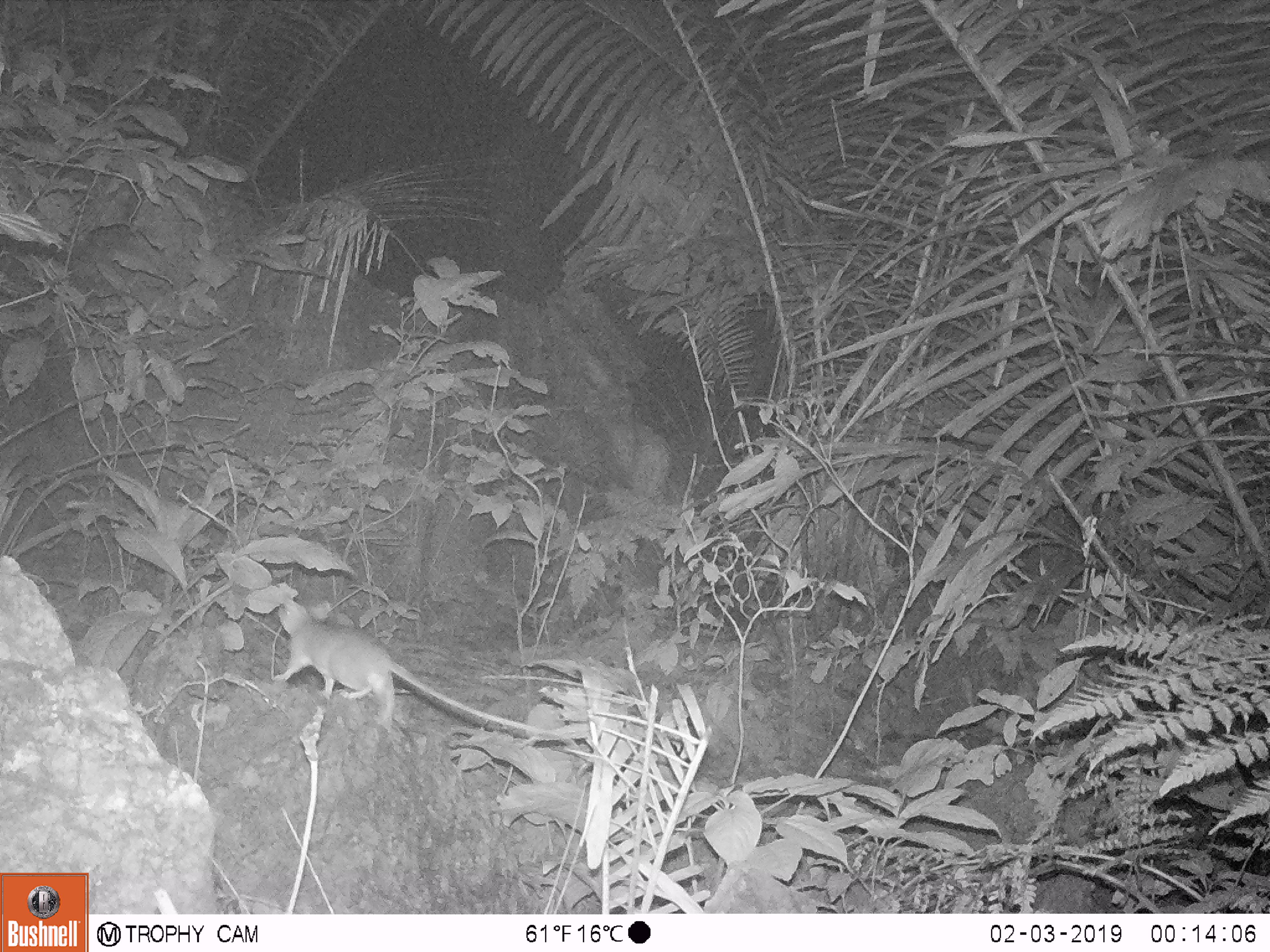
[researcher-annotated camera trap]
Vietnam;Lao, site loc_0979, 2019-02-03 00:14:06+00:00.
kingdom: Animalia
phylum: Chordata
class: Mammalia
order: Rodentia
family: Muridae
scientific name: Muridae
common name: old-world mice and rats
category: unidentified murid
Unidentified murid (old-world mice and rats) (Muridae). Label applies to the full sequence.